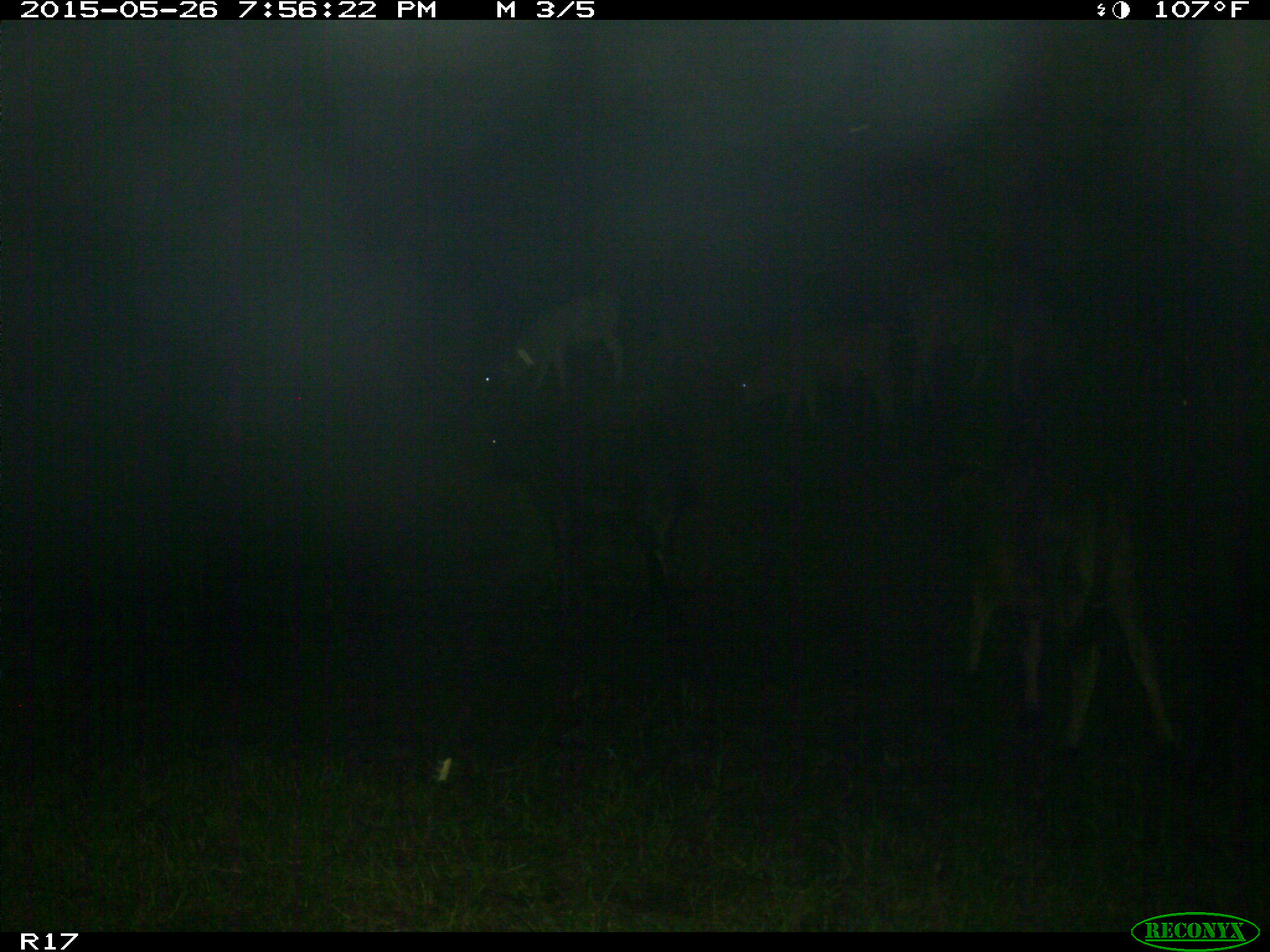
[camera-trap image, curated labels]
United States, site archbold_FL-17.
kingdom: Animalia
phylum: Chordata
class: Mammalia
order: Artiodactyla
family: Bovidae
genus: Bos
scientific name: Bos taurus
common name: domestic cow